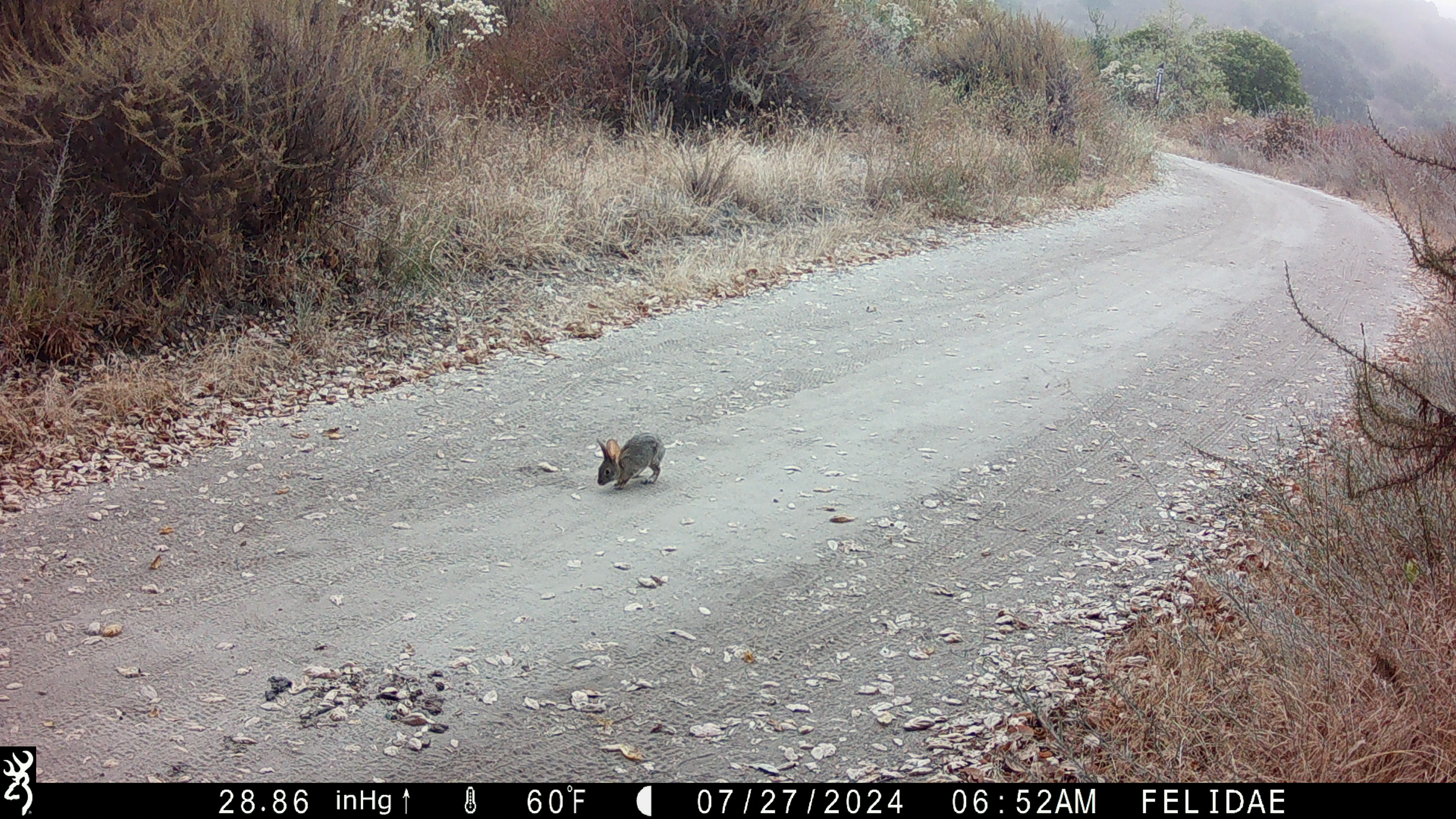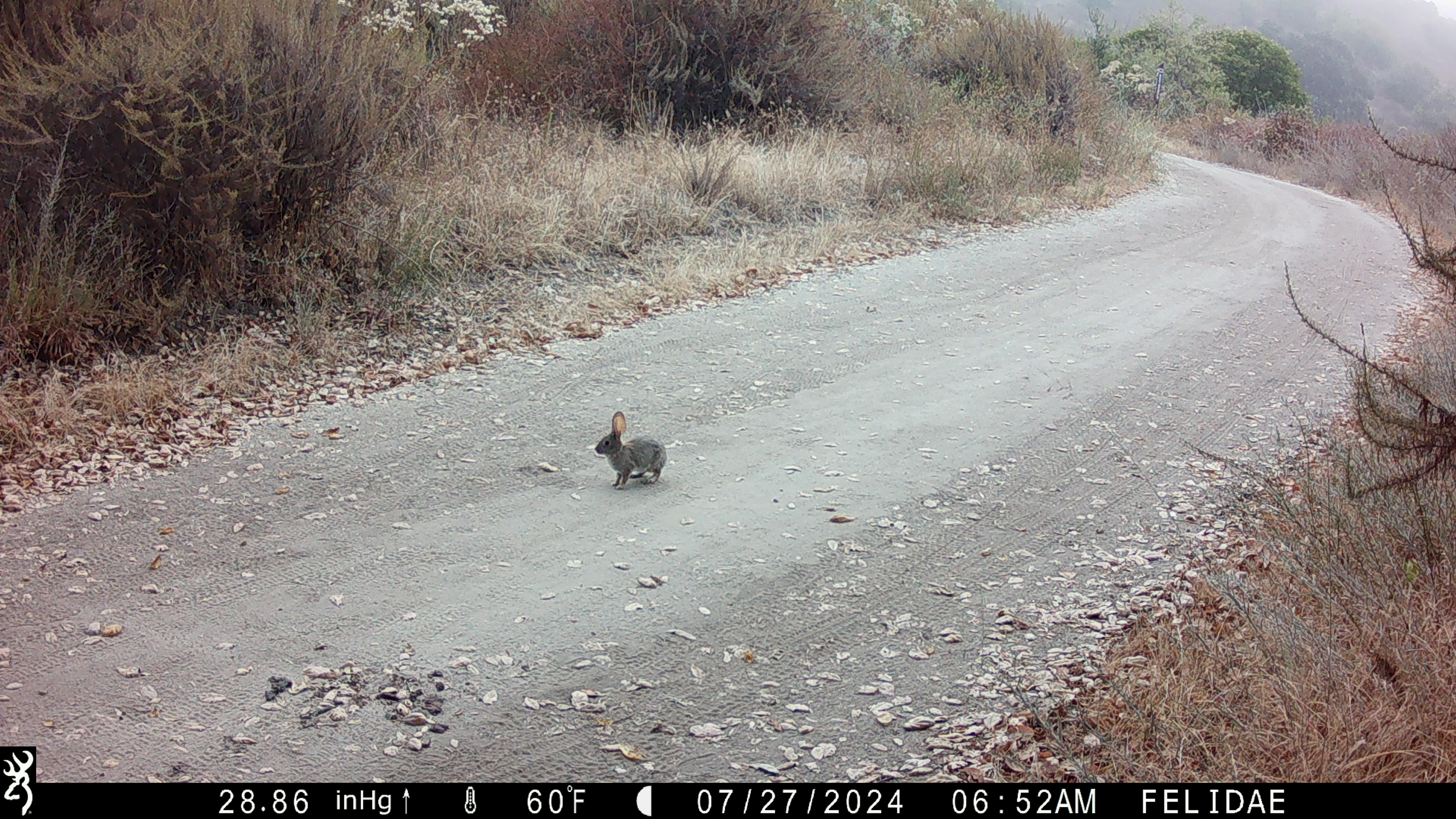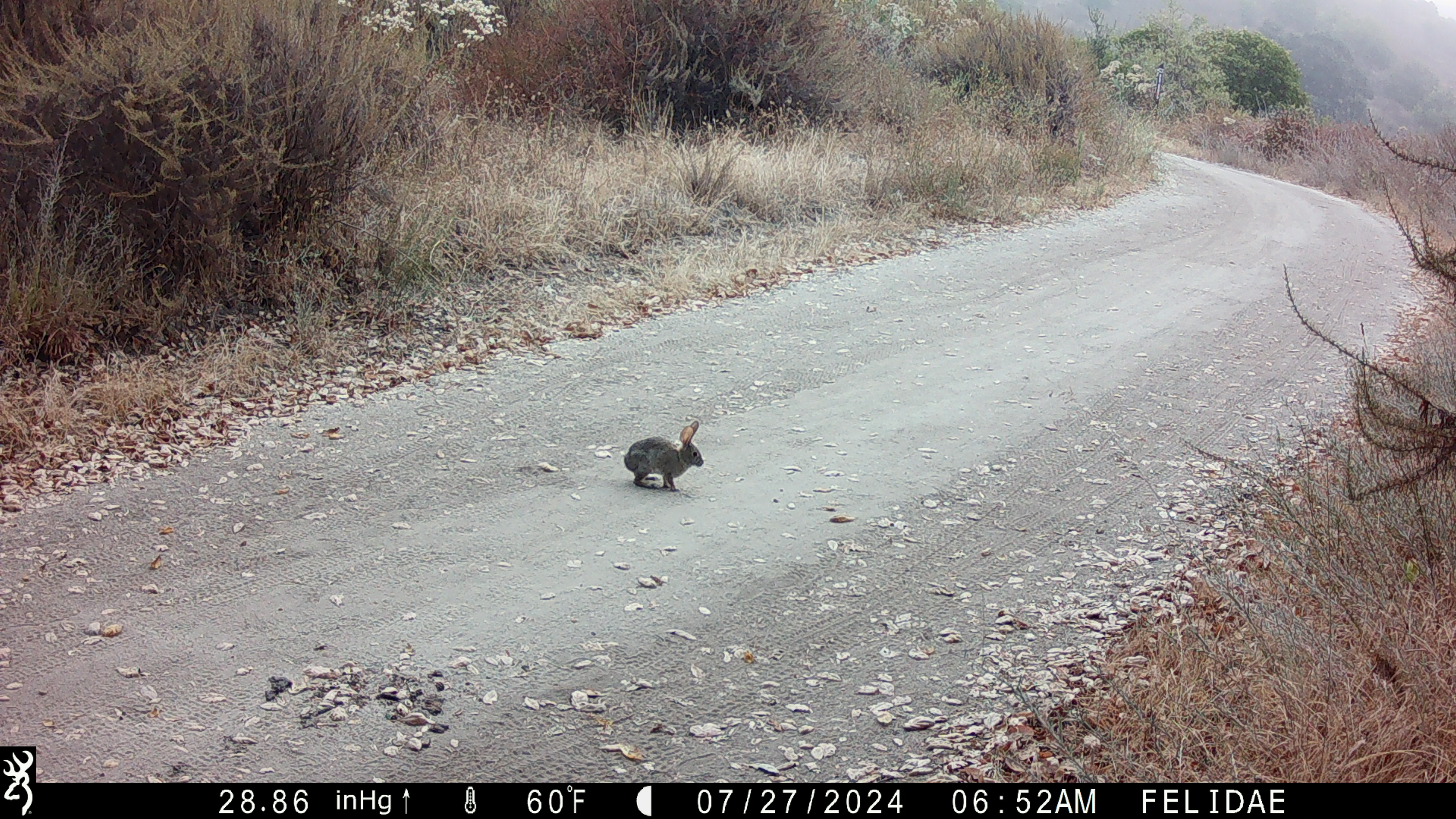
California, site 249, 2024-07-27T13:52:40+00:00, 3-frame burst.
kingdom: Animalia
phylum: Chordata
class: Mammalia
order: Lagomorpha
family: Leporidae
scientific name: Leporidae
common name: rabbit